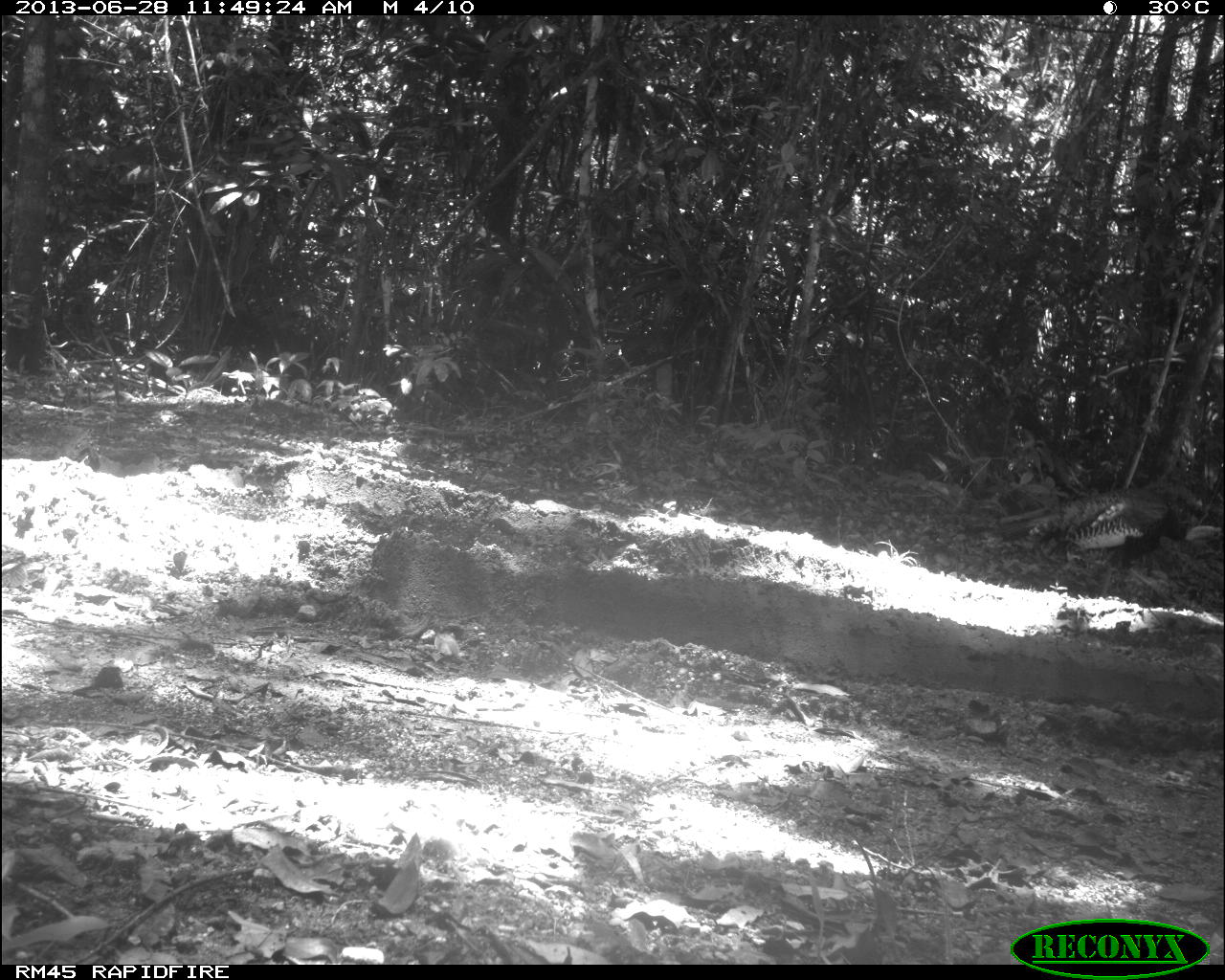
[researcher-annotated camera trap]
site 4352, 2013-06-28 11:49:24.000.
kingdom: Animalia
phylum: Chordata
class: Aves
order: Galliformes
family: Phasianidae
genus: Meleagris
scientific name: Meleagris ocellata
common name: ocellated turkey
Meleagris ocellata (ocellated turkey), count 1.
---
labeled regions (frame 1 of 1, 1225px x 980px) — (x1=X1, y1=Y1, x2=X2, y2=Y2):
meleagris ocellata: (x1=995, y1=480, x2=1202, y2=597)